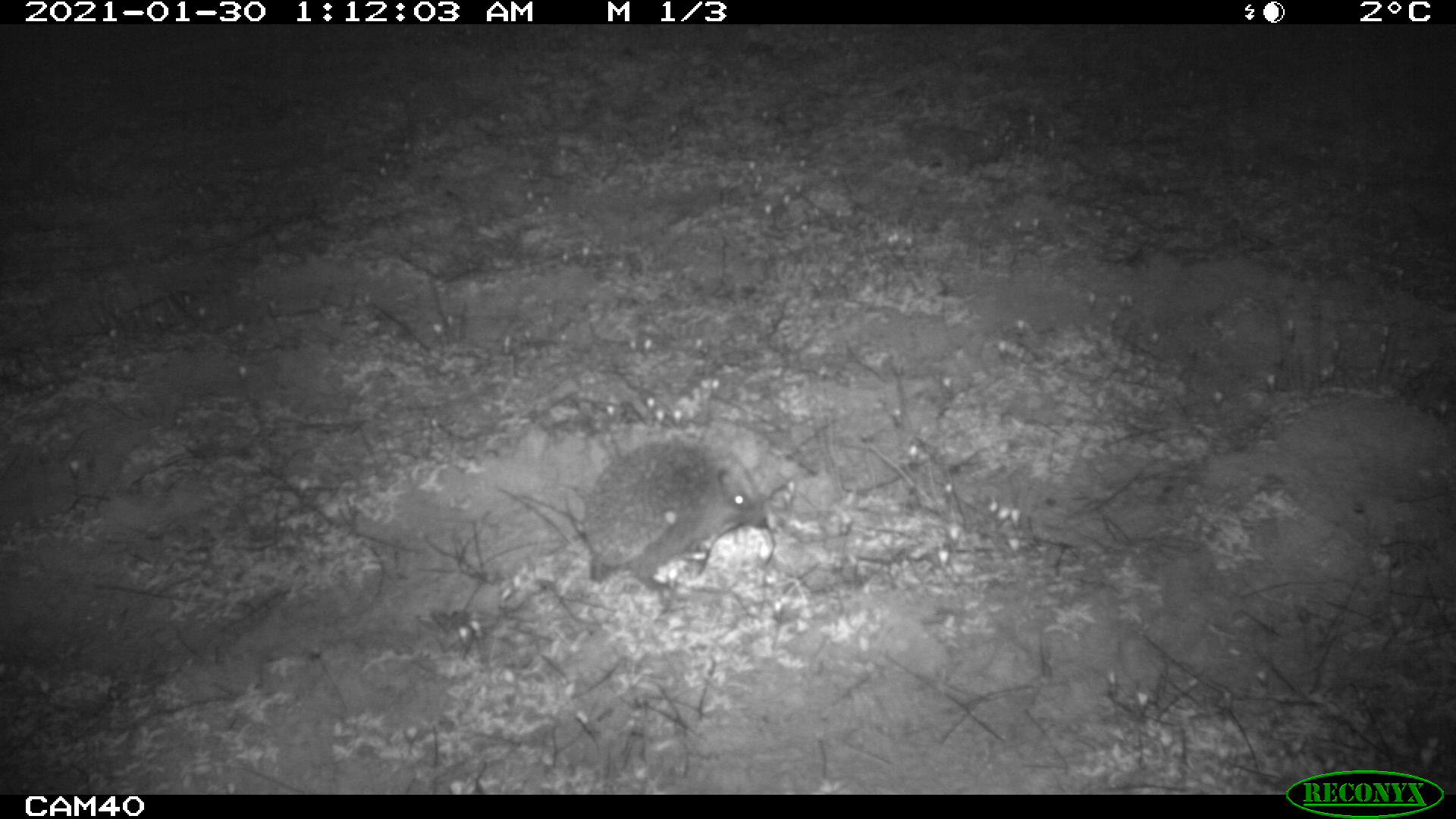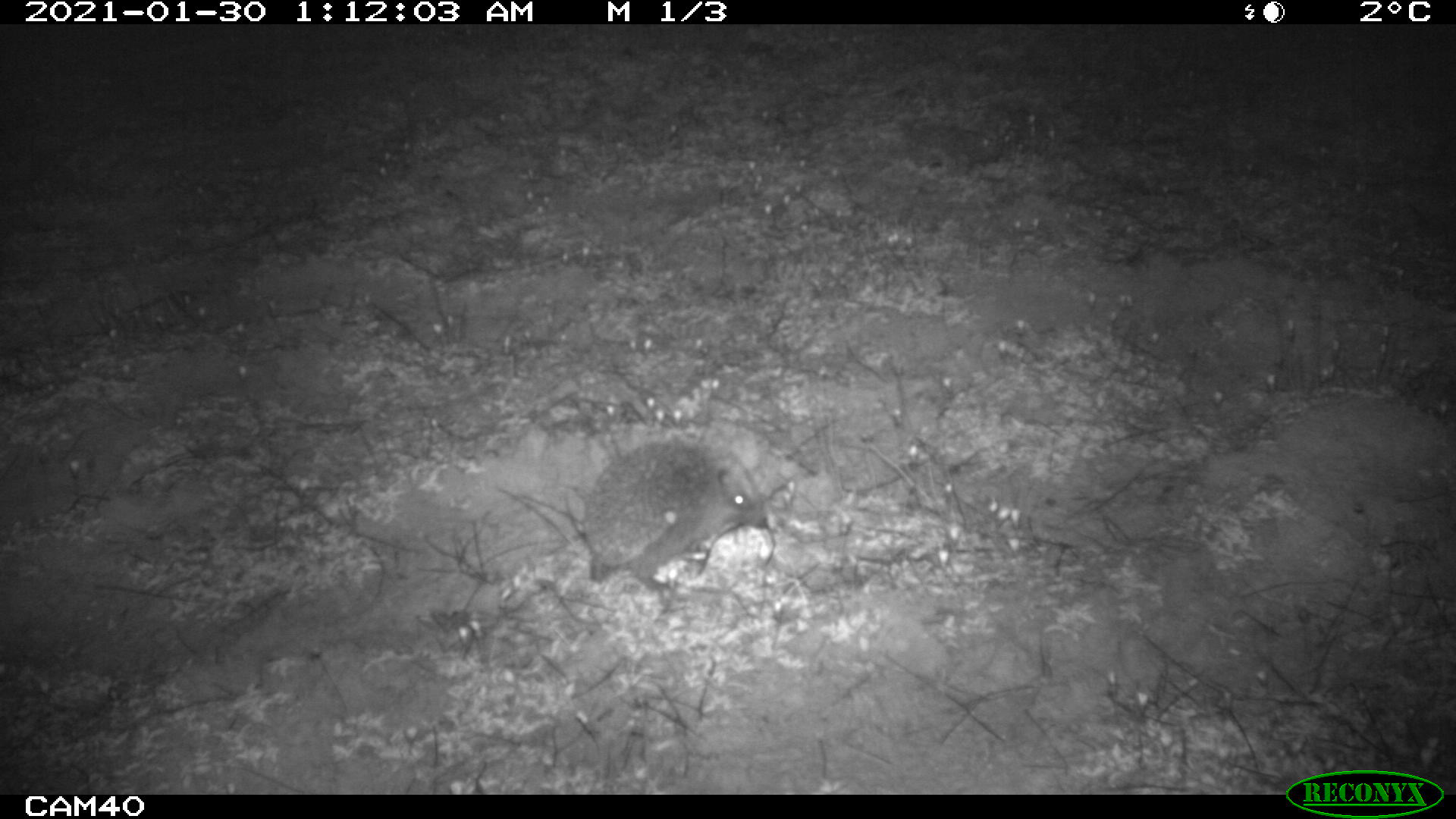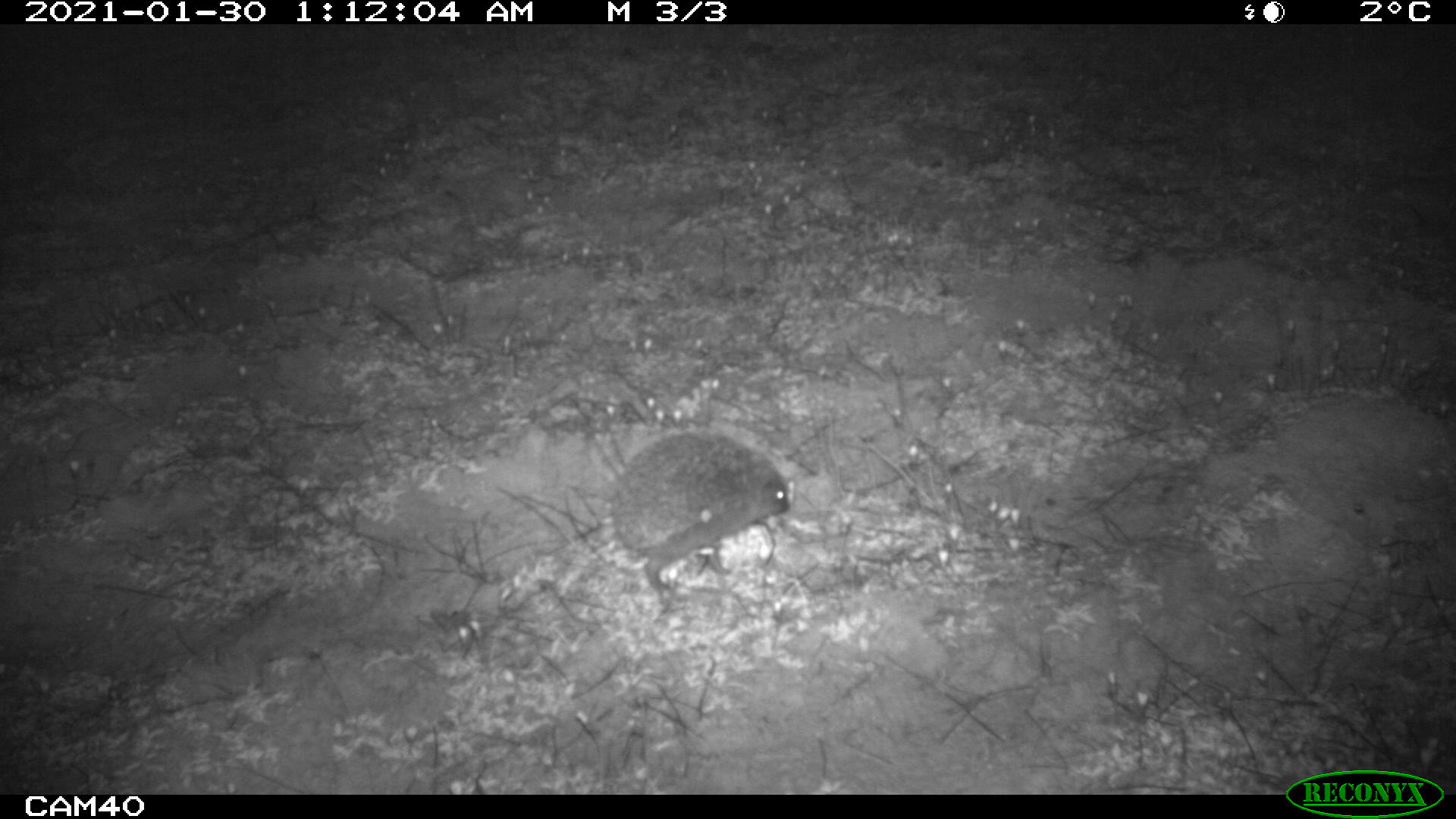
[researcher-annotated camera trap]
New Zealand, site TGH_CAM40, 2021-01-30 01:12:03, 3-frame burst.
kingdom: Animalia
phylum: Chordata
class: Mammalia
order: Eulipotyphla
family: Erinaceidae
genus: Erinaceus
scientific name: Erinaceus europaeus europaeus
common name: european hedgehog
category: hedgehog